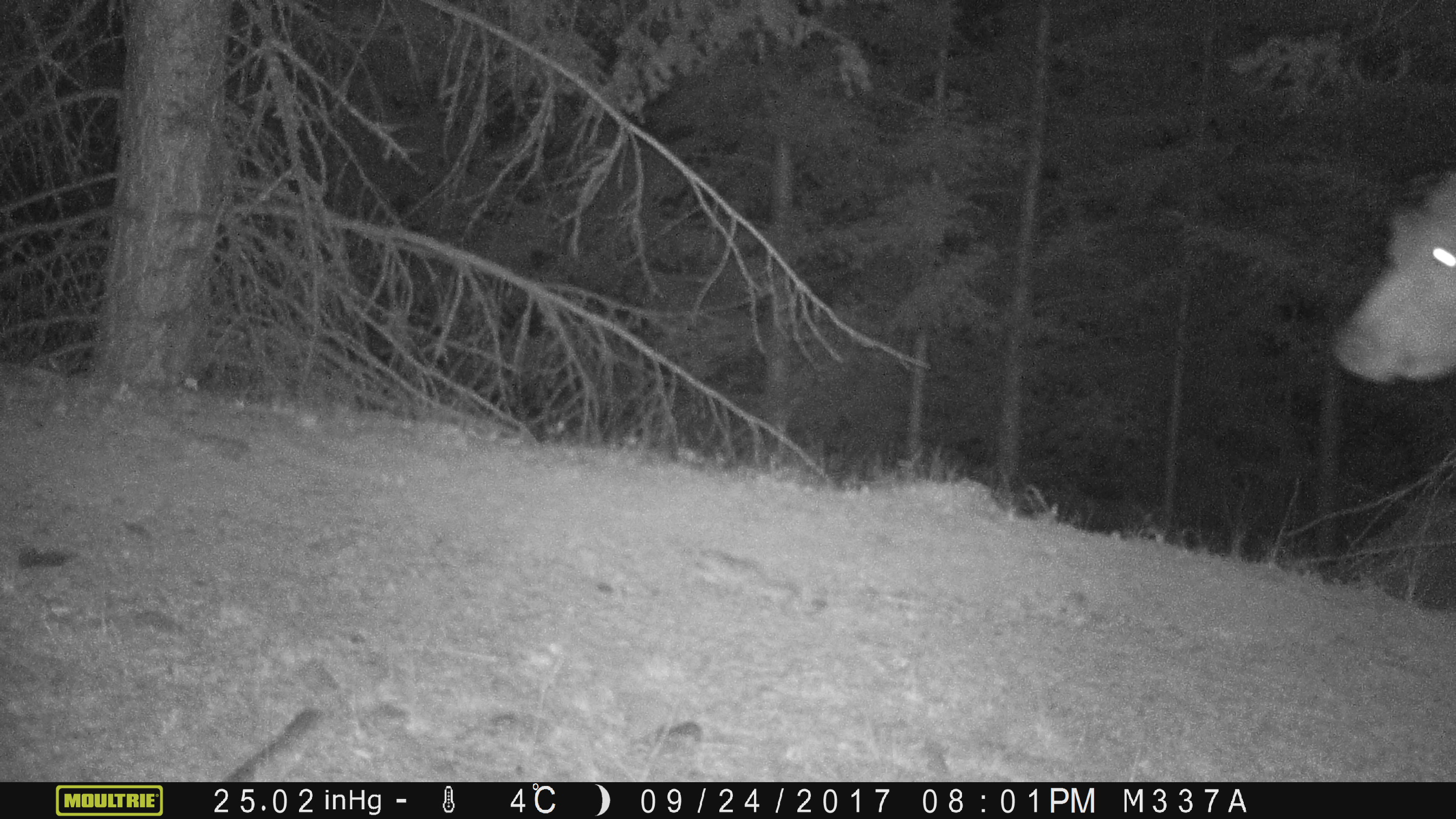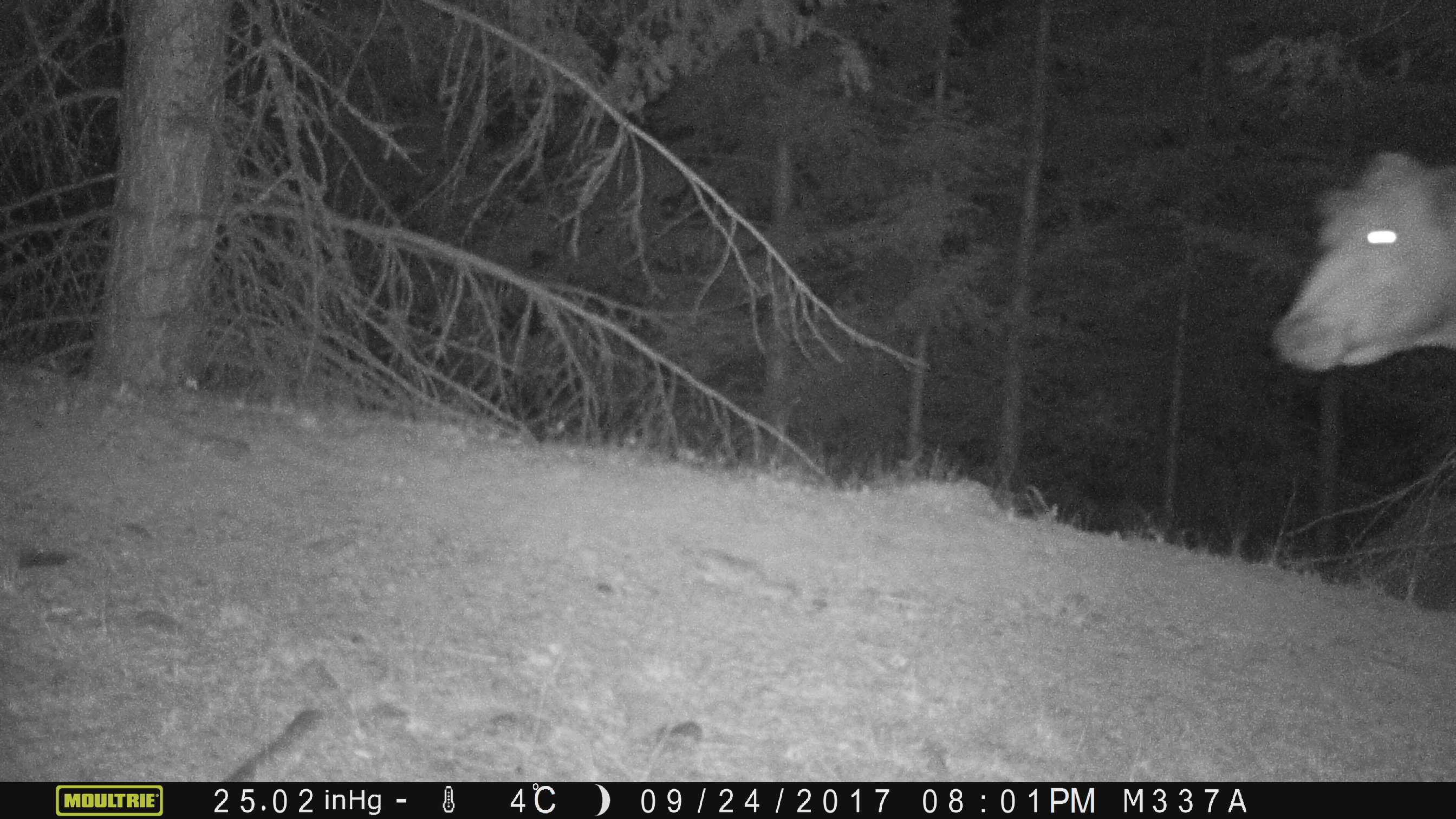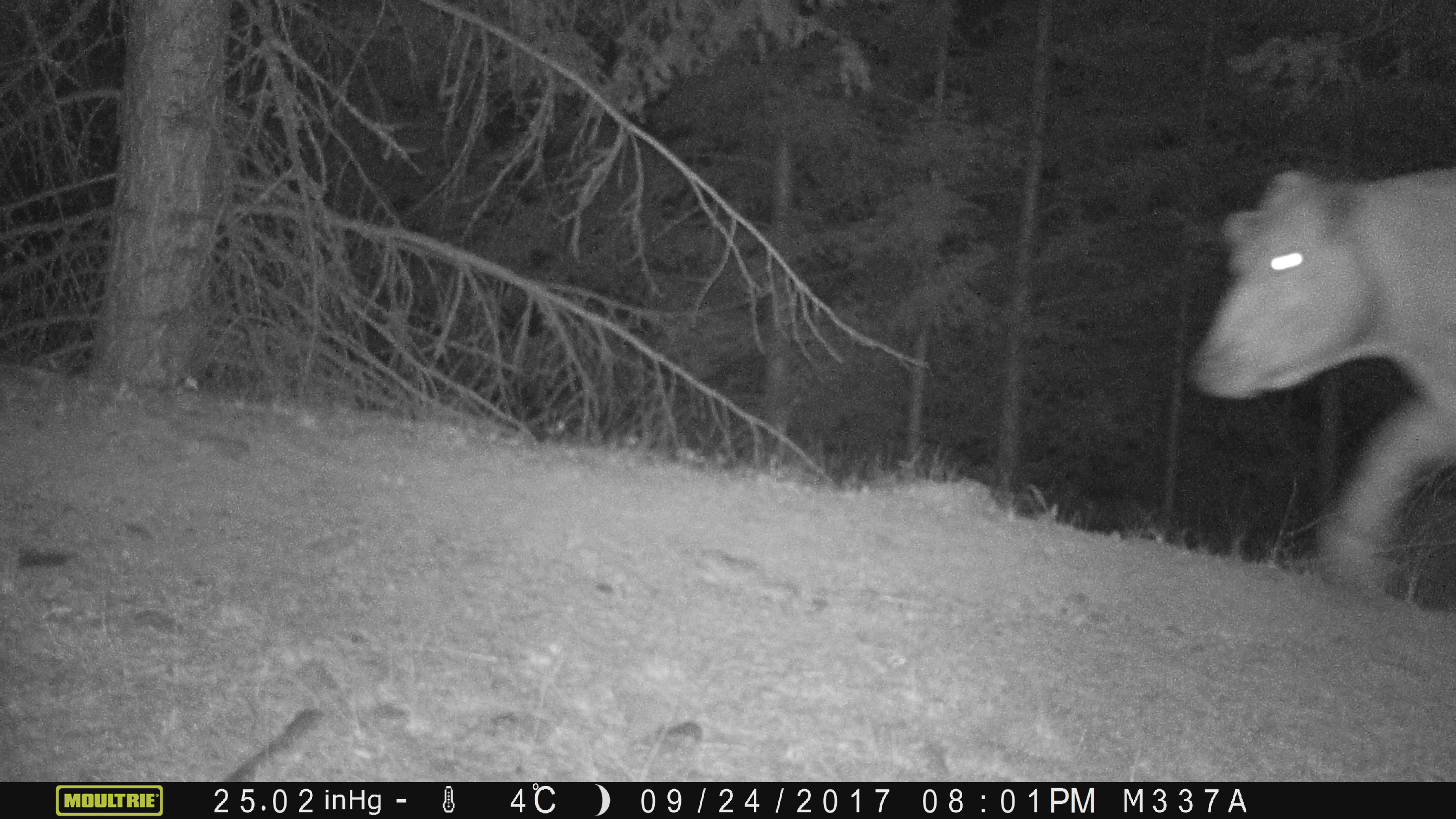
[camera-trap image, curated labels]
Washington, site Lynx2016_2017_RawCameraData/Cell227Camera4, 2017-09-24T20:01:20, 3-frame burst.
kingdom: Animalia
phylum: Chordata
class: Mammalia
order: Artiodactyla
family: Bovidae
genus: Bos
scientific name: Bos taurus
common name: domestic cattle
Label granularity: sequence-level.